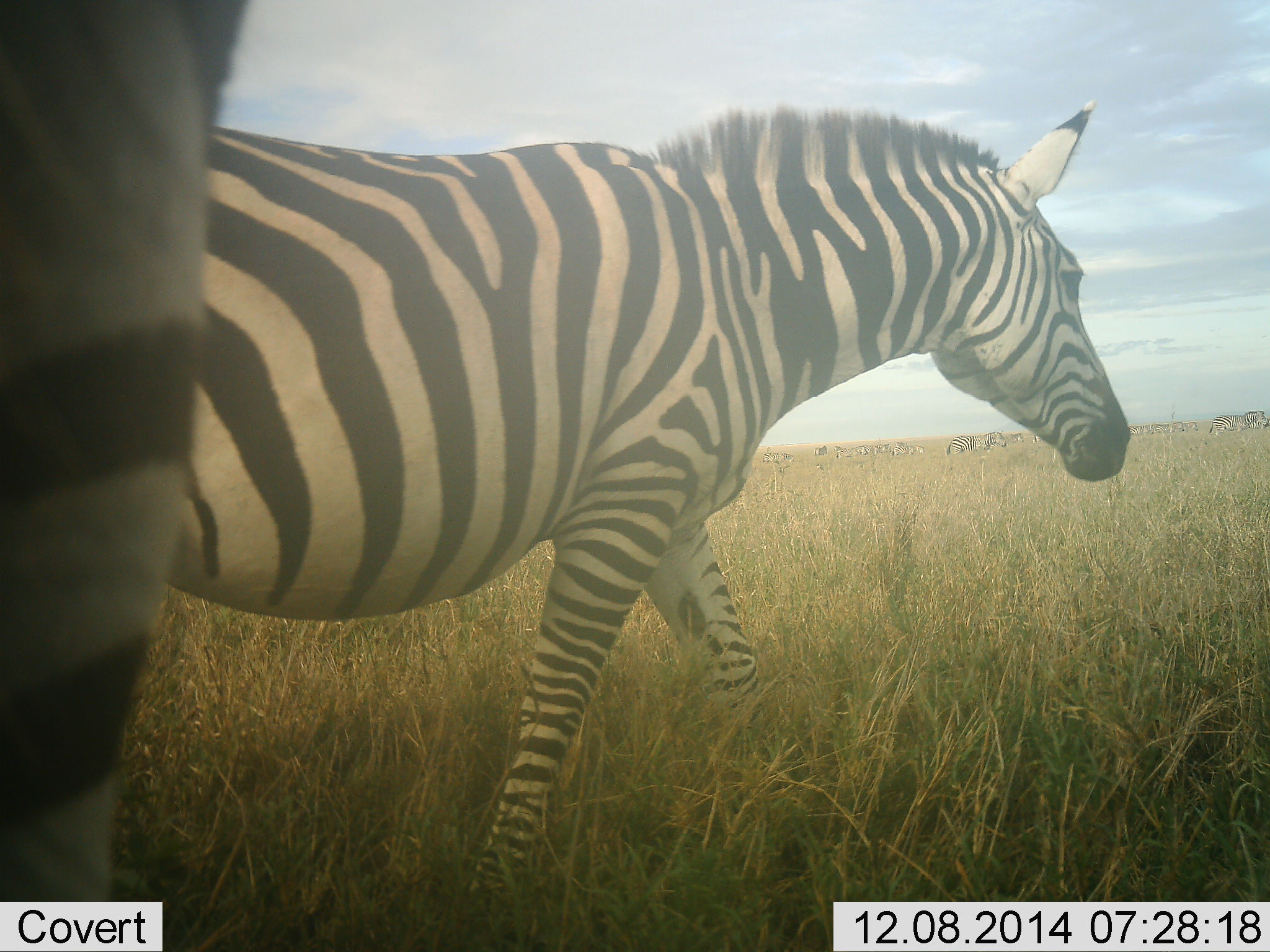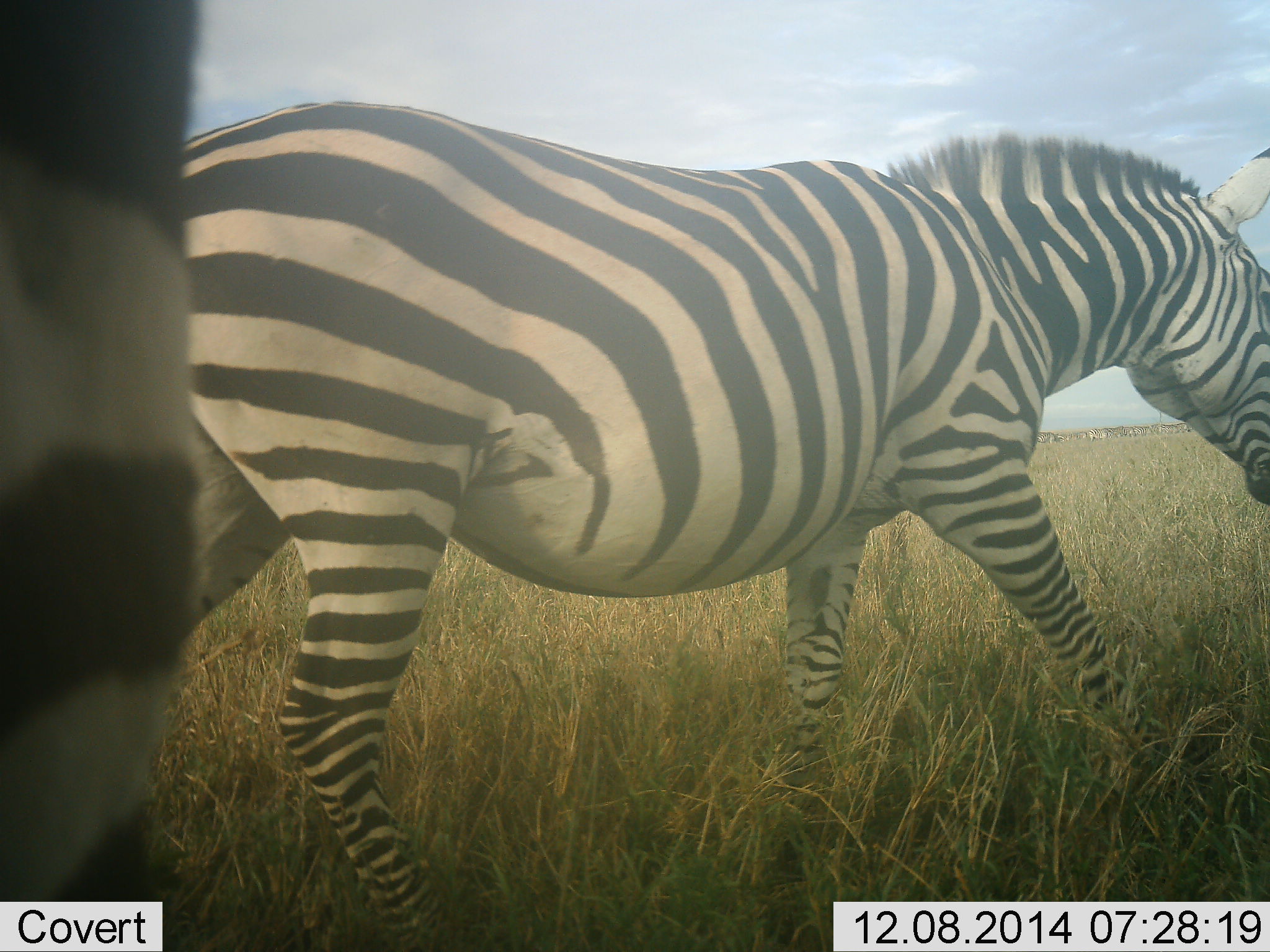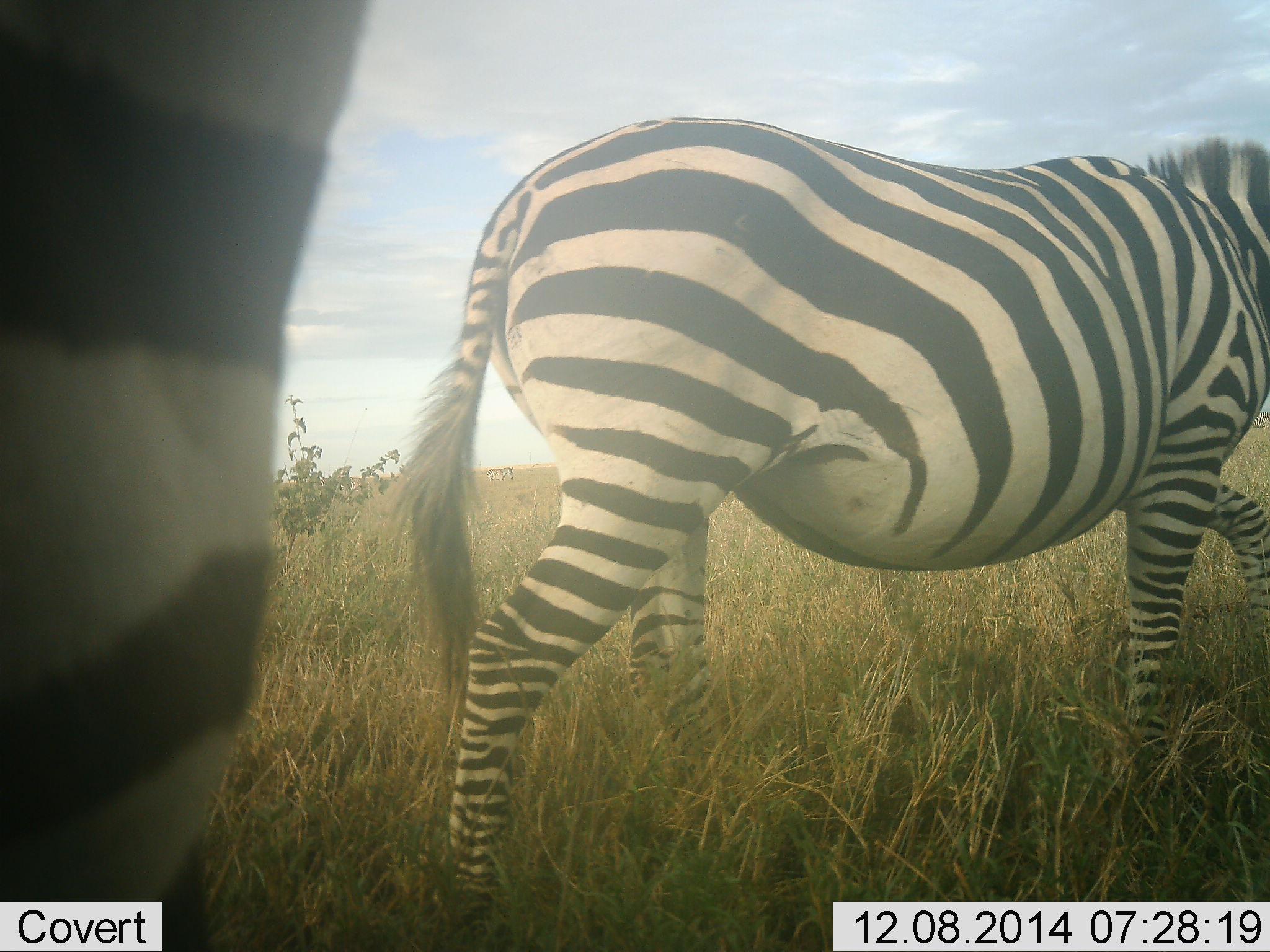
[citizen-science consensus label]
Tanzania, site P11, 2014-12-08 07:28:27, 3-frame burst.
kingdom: Animalia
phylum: Chordata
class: Mammalia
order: Perissodactyla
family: Equidae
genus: Equus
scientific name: Equus quagga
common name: plains zebra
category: zebra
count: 10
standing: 60%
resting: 0%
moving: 90%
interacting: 0%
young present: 0%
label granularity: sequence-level